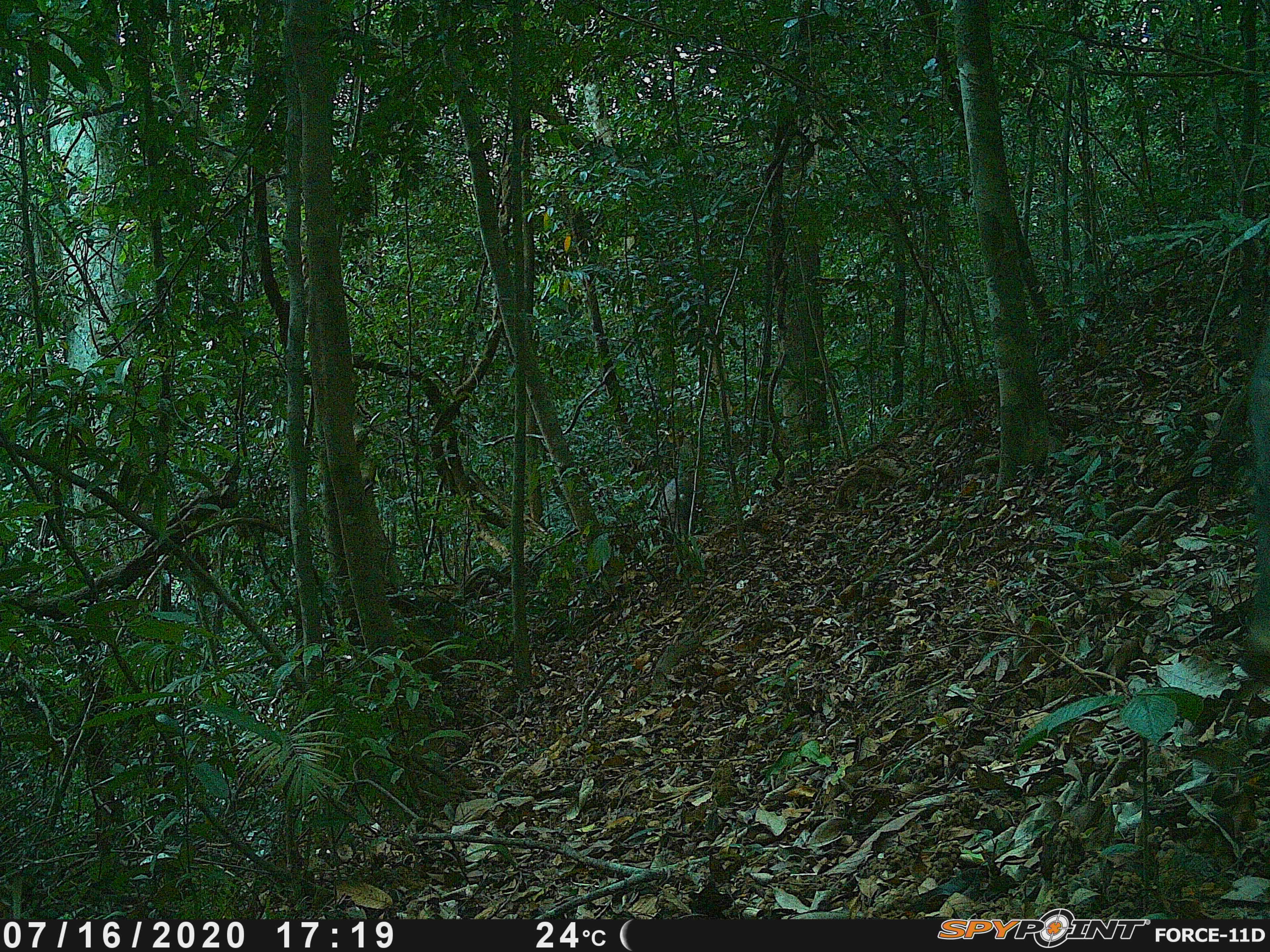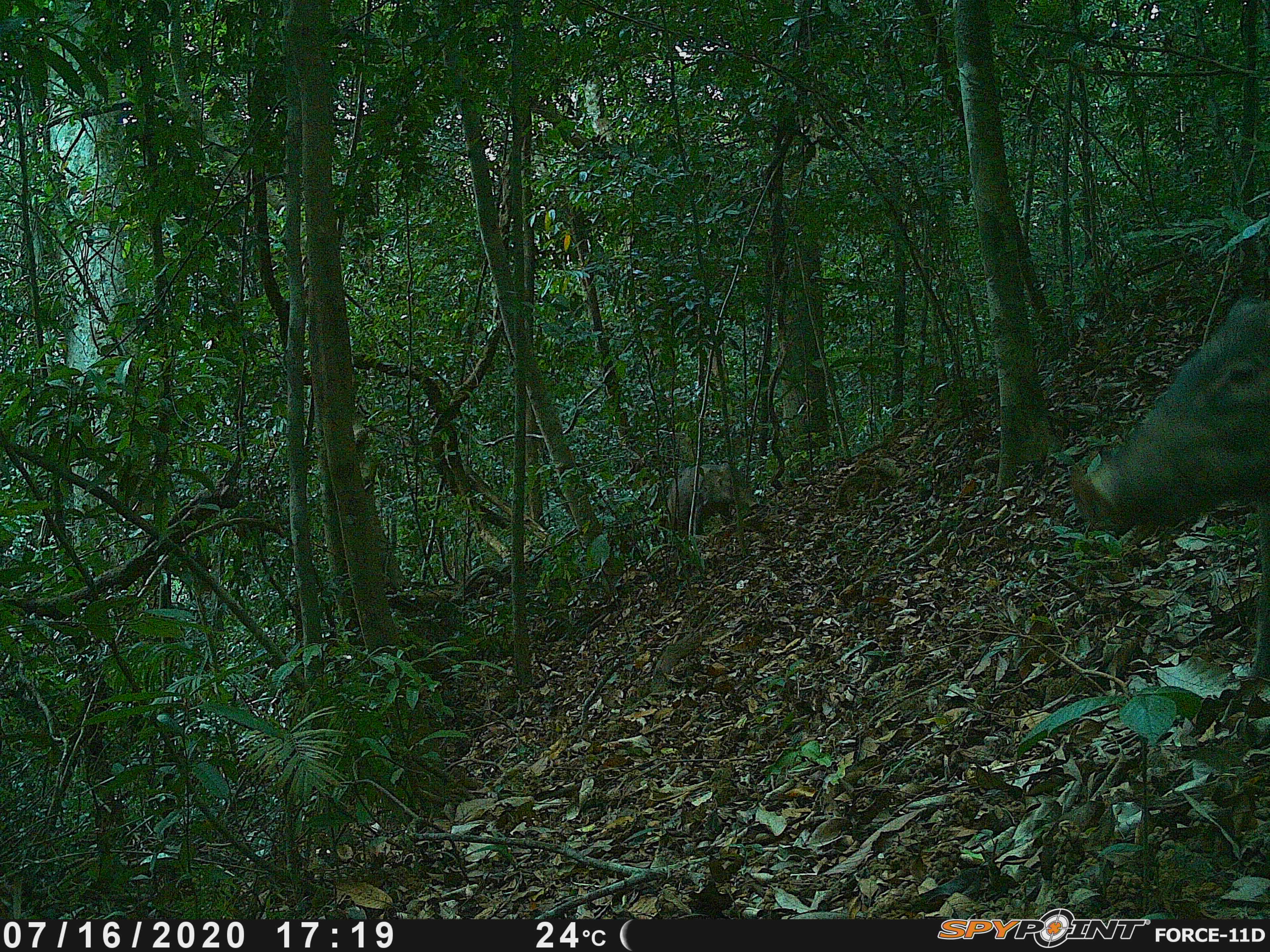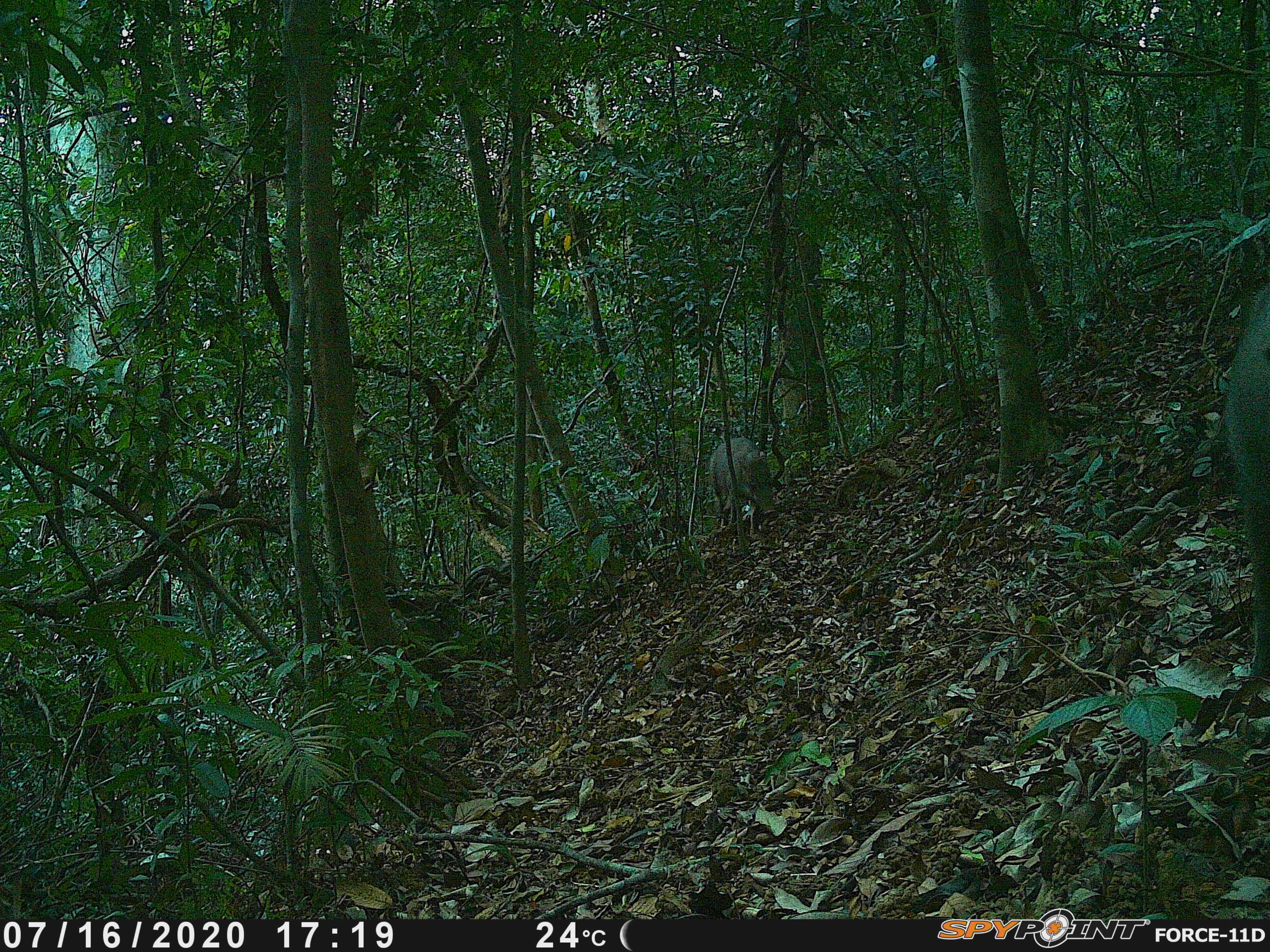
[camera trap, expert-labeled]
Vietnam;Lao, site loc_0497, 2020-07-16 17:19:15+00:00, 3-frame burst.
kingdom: Animalia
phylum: Chordata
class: Mammalia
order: Artiodactyla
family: Suidae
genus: Sus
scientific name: Sus scrofa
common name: eurasian wild pig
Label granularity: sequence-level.